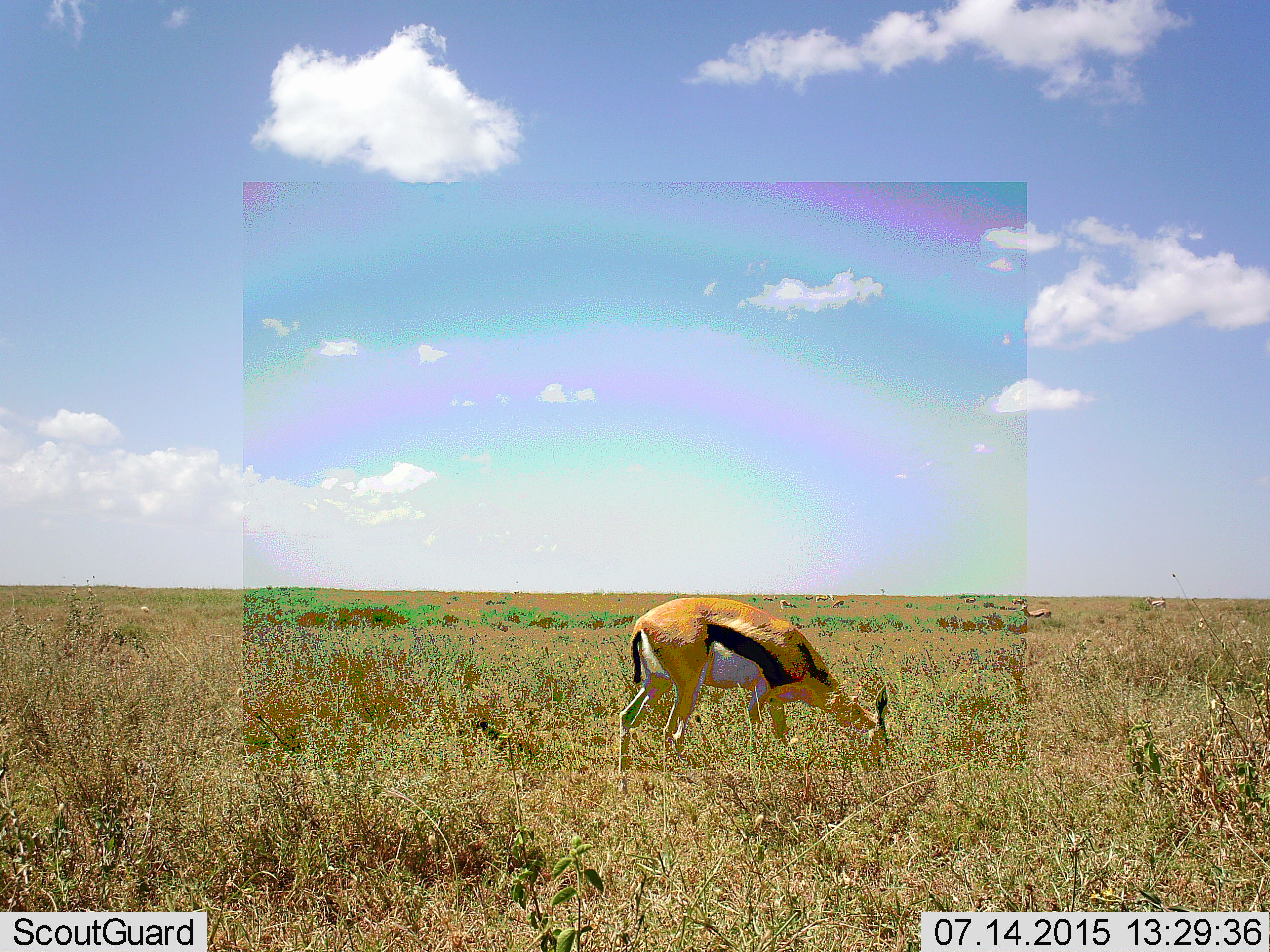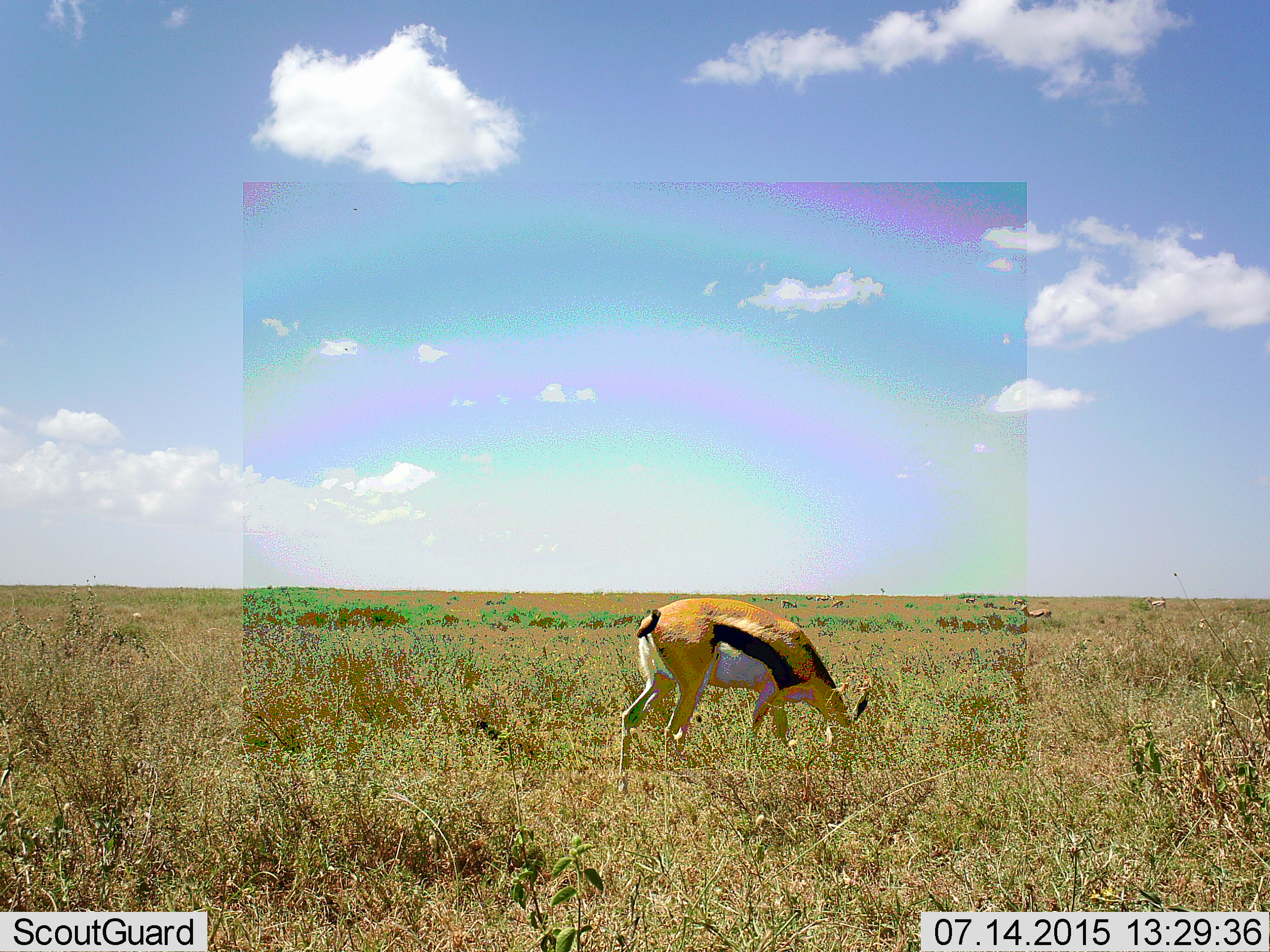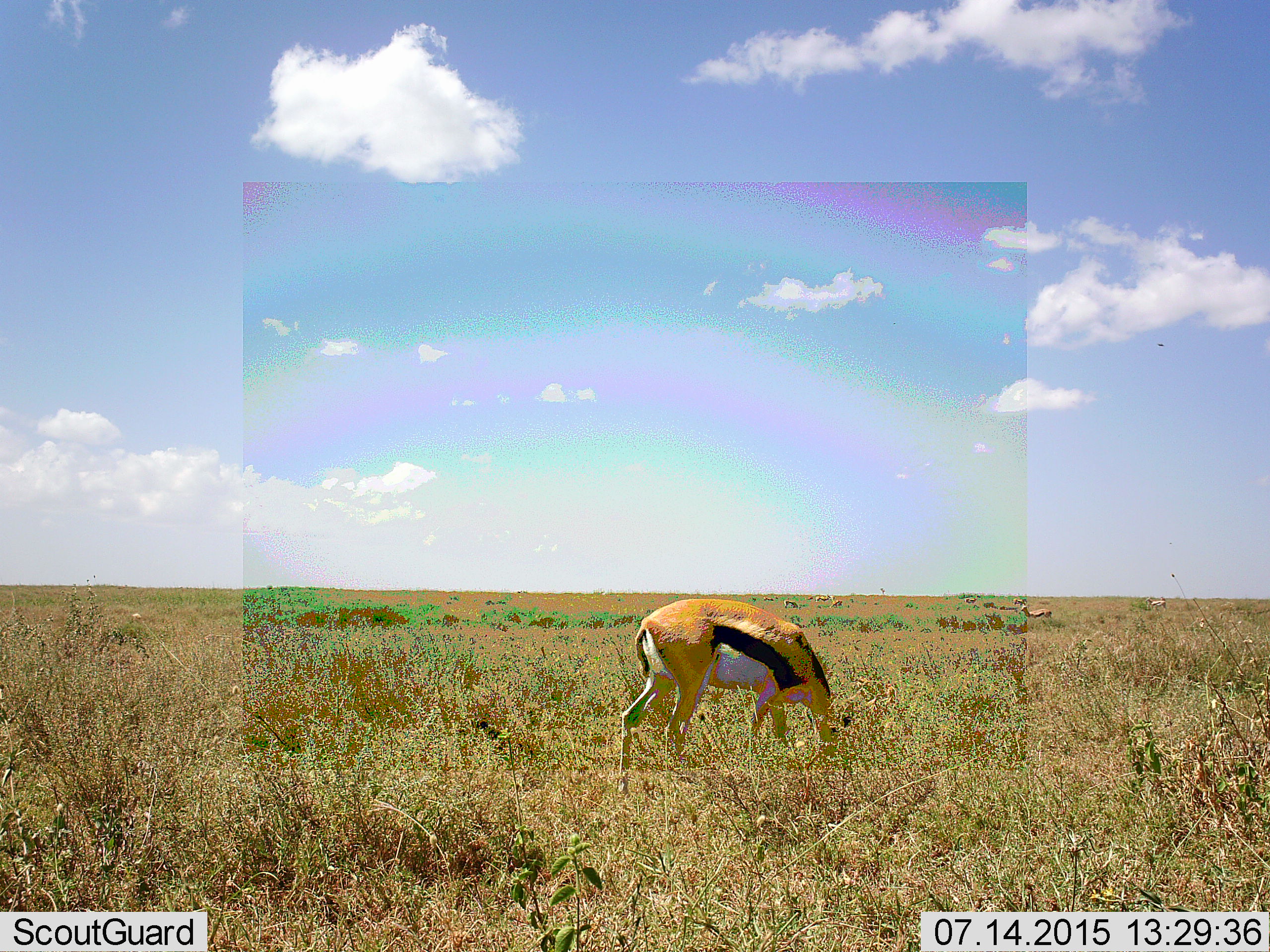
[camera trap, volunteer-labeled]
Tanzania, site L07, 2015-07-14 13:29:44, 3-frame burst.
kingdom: Animalia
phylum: Chordata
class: Mammalia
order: Artiodactyla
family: Bovidae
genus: Eudorcas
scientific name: Eudorcas thomsonii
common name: thomson's gazelle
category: gazellethomsons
Gazellethomsons (thomson's gazelle) (Eudorcas thomsonii), count 8. Behavior (volunteer vote fractions): standing 67%, resting 11%, moving 22%, interacting 0%. Young present (vote fraction): 11%. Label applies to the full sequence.